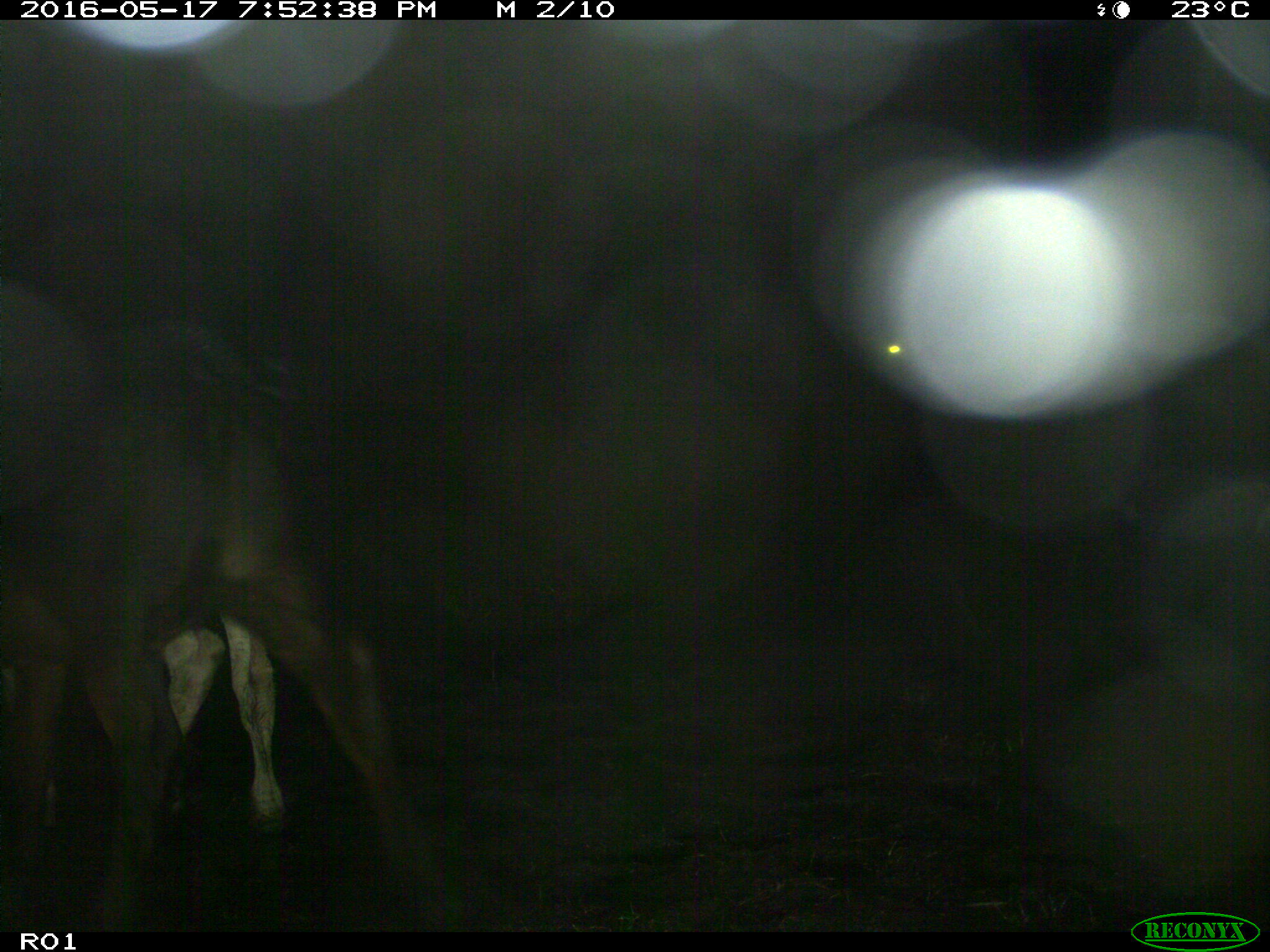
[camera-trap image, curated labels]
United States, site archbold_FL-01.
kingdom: Animalia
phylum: Chordata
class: Mammalia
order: Artiodactyla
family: Bovidae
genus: Bos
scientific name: Bos taurus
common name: domestic cow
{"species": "Bos taurus (domestic cow)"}